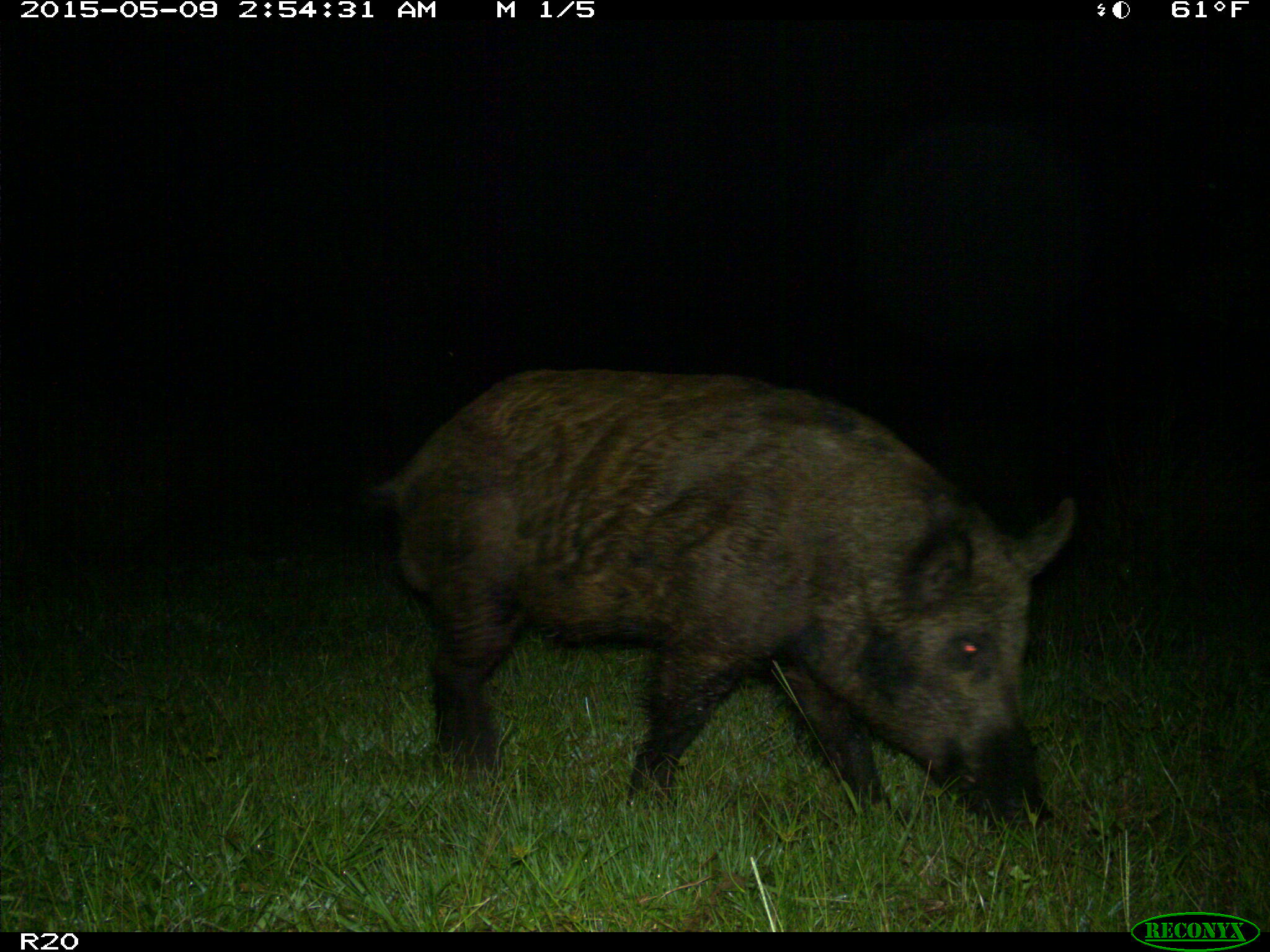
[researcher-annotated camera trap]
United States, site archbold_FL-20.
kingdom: Animalia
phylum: Chordata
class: Mammalia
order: Artiodactyla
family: Suidae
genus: Sus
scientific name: Sus scrofa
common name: wild boar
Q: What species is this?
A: Sus scrofa (wild boar).